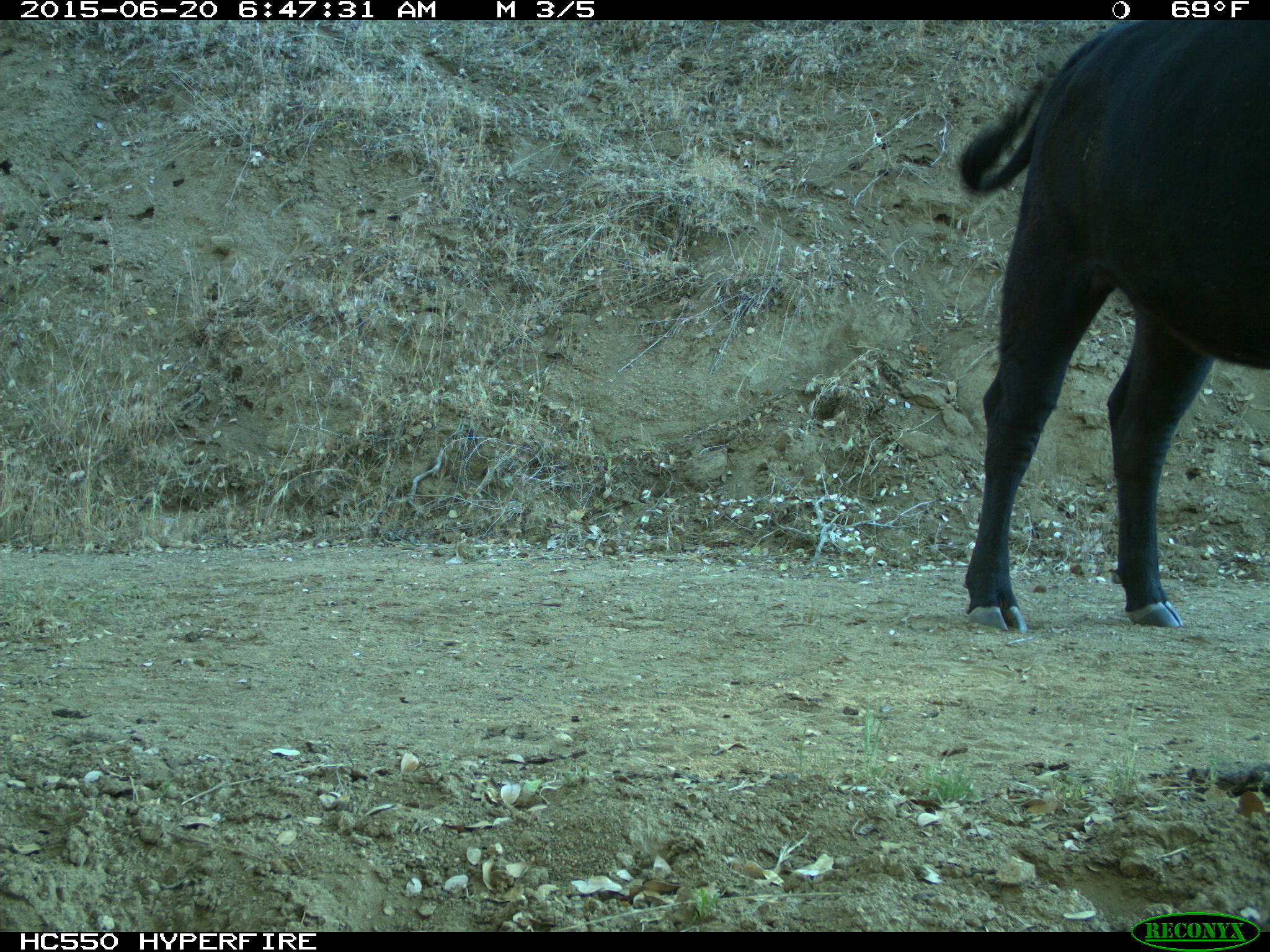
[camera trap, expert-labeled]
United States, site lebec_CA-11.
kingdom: Animalia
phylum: Chordata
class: Mammalia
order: Artiodactyla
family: Bovidae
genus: Bos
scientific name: Bos taurus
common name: domestic cow